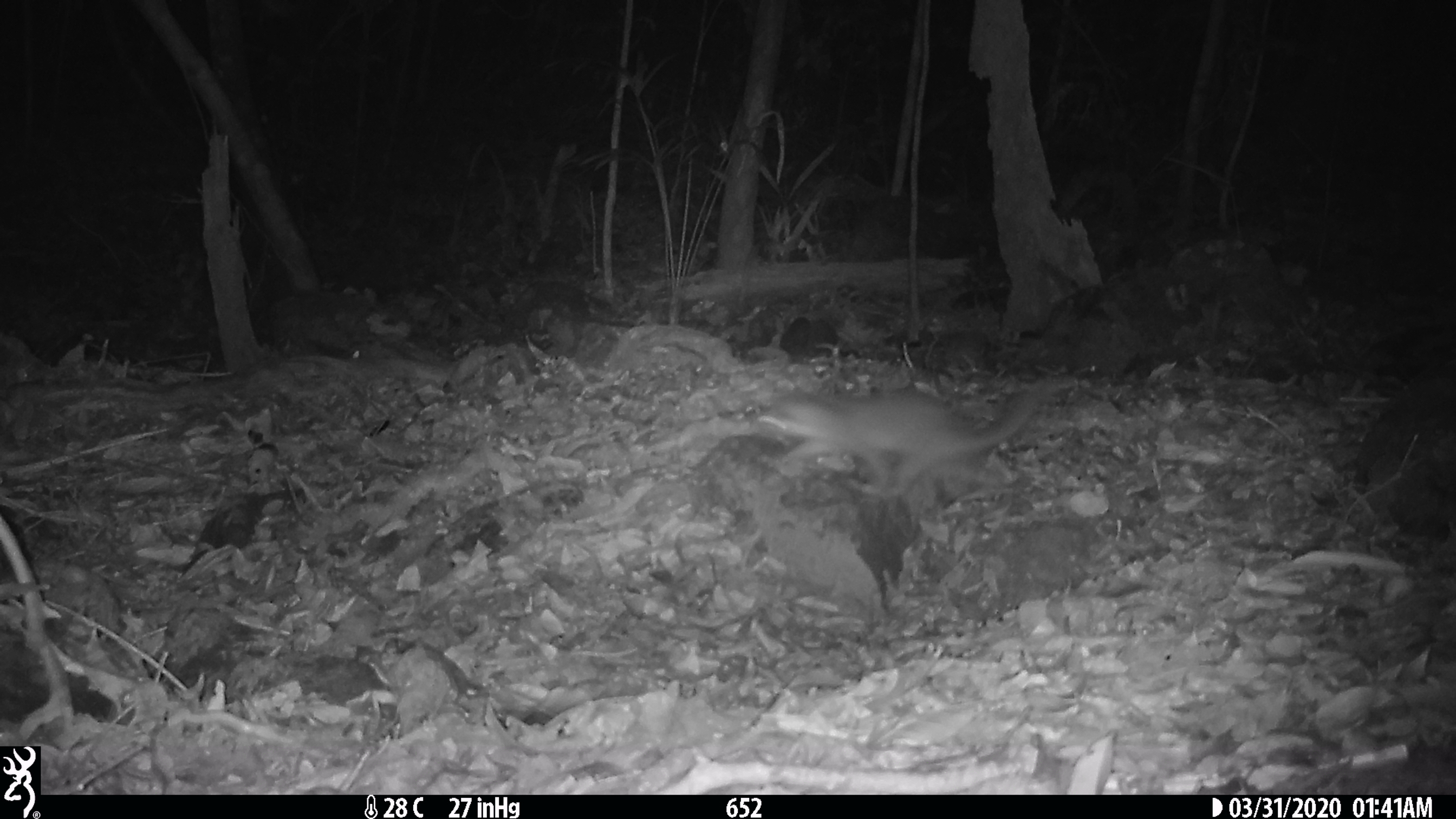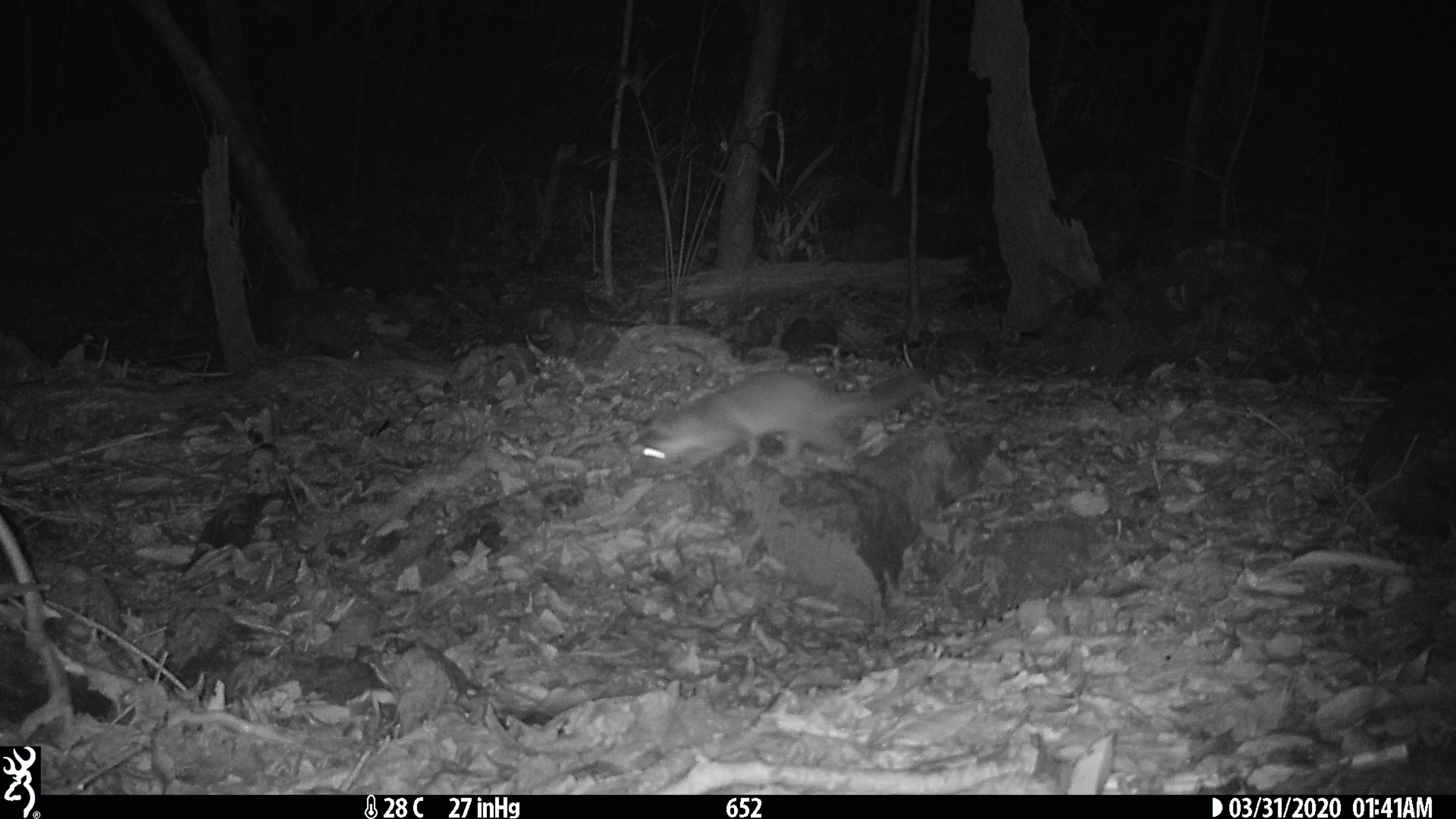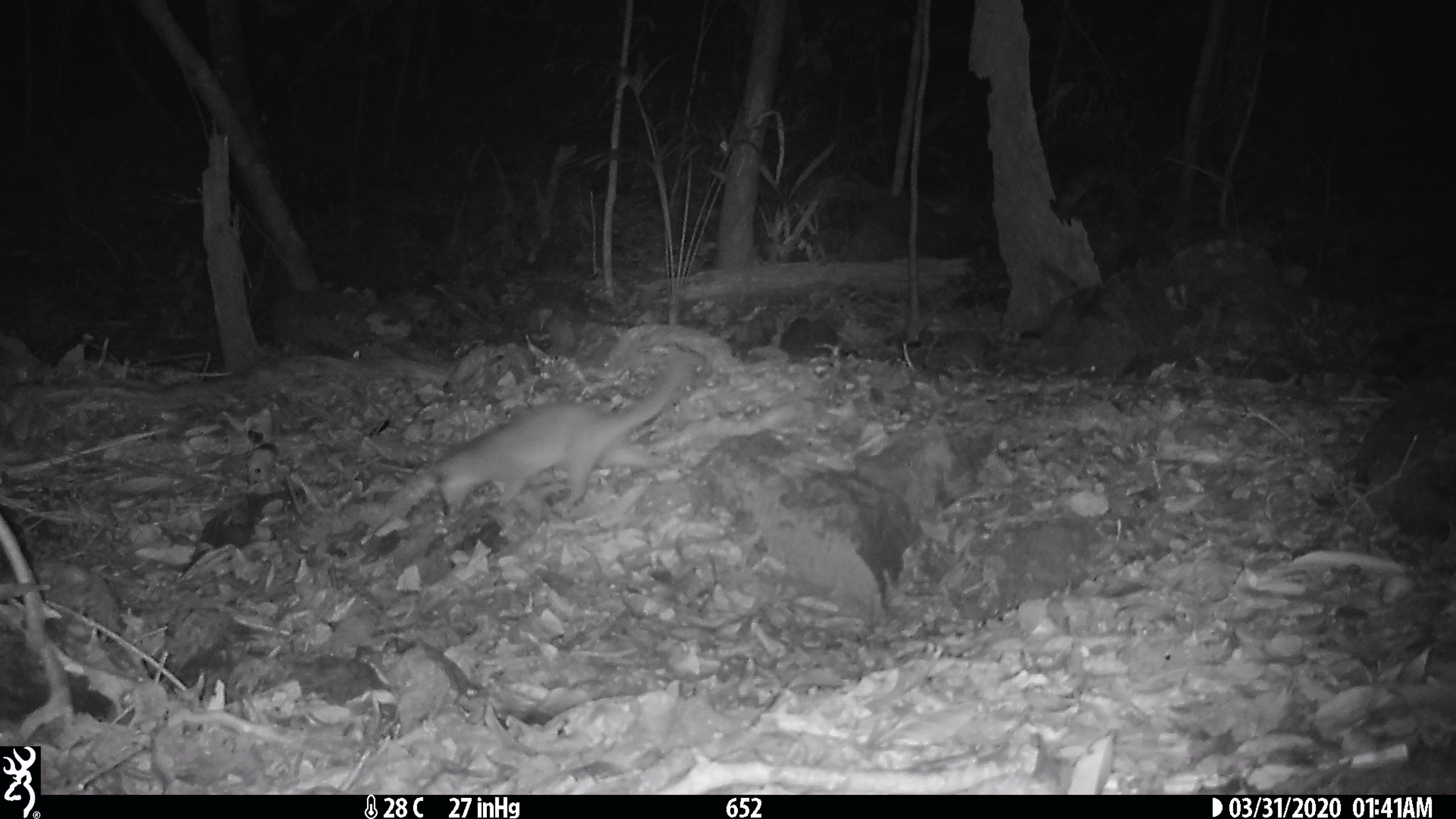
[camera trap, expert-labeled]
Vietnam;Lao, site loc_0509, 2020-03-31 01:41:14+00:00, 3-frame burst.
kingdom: Animalia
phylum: Chordata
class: Mammalia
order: Carnivora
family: Mustelidae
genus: Melogale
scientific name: Melogale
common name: ferret badger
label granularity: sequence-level